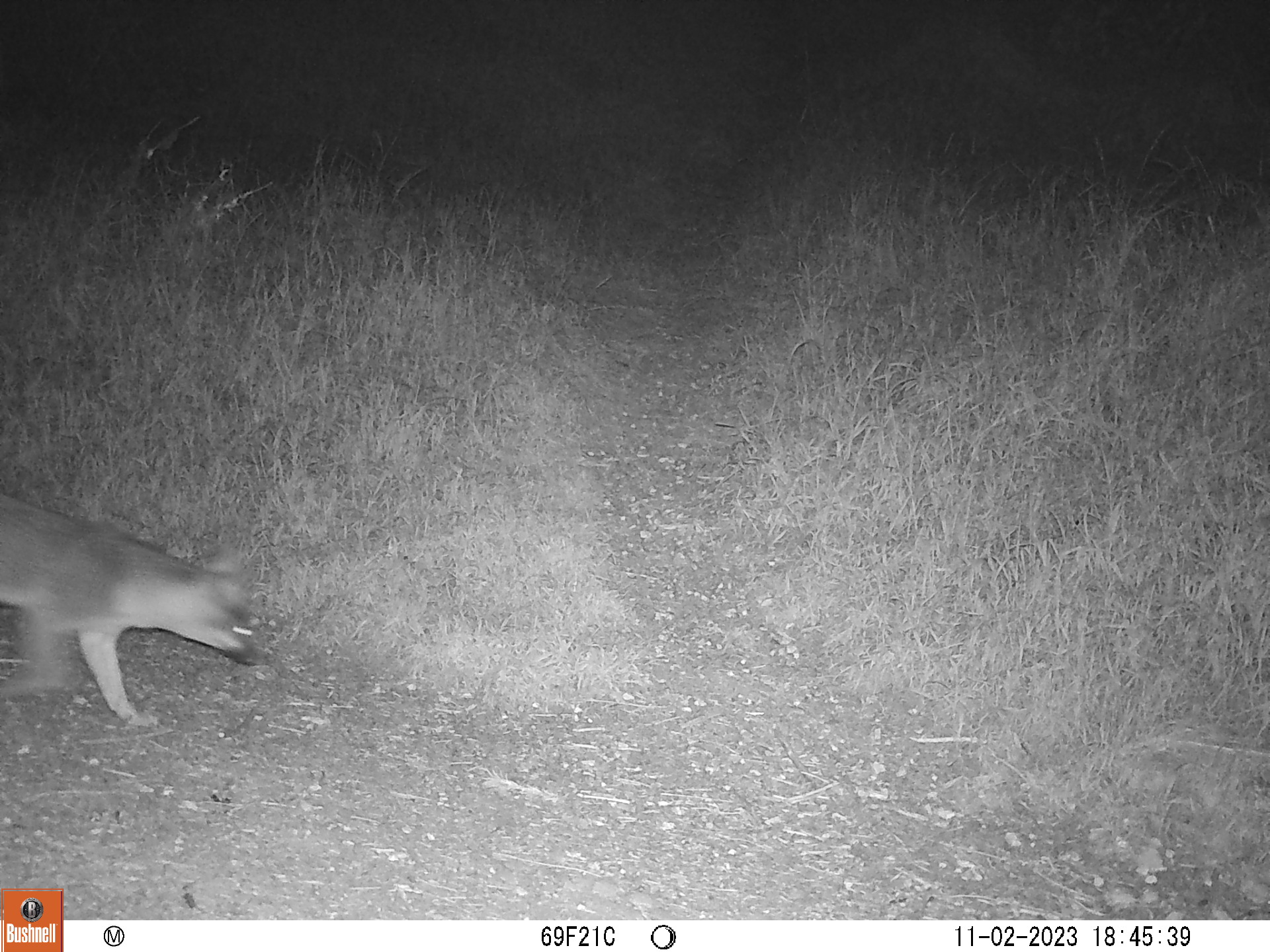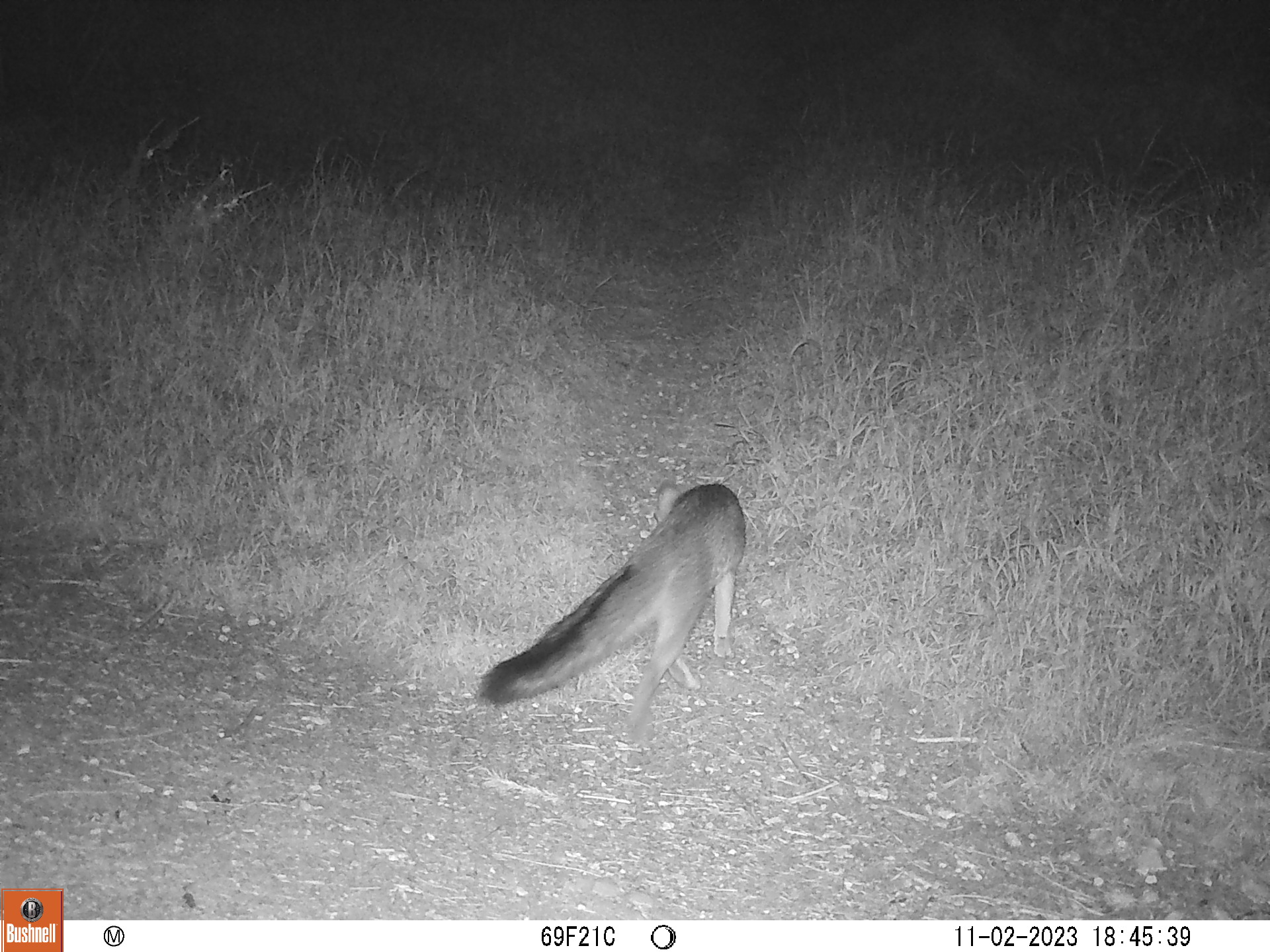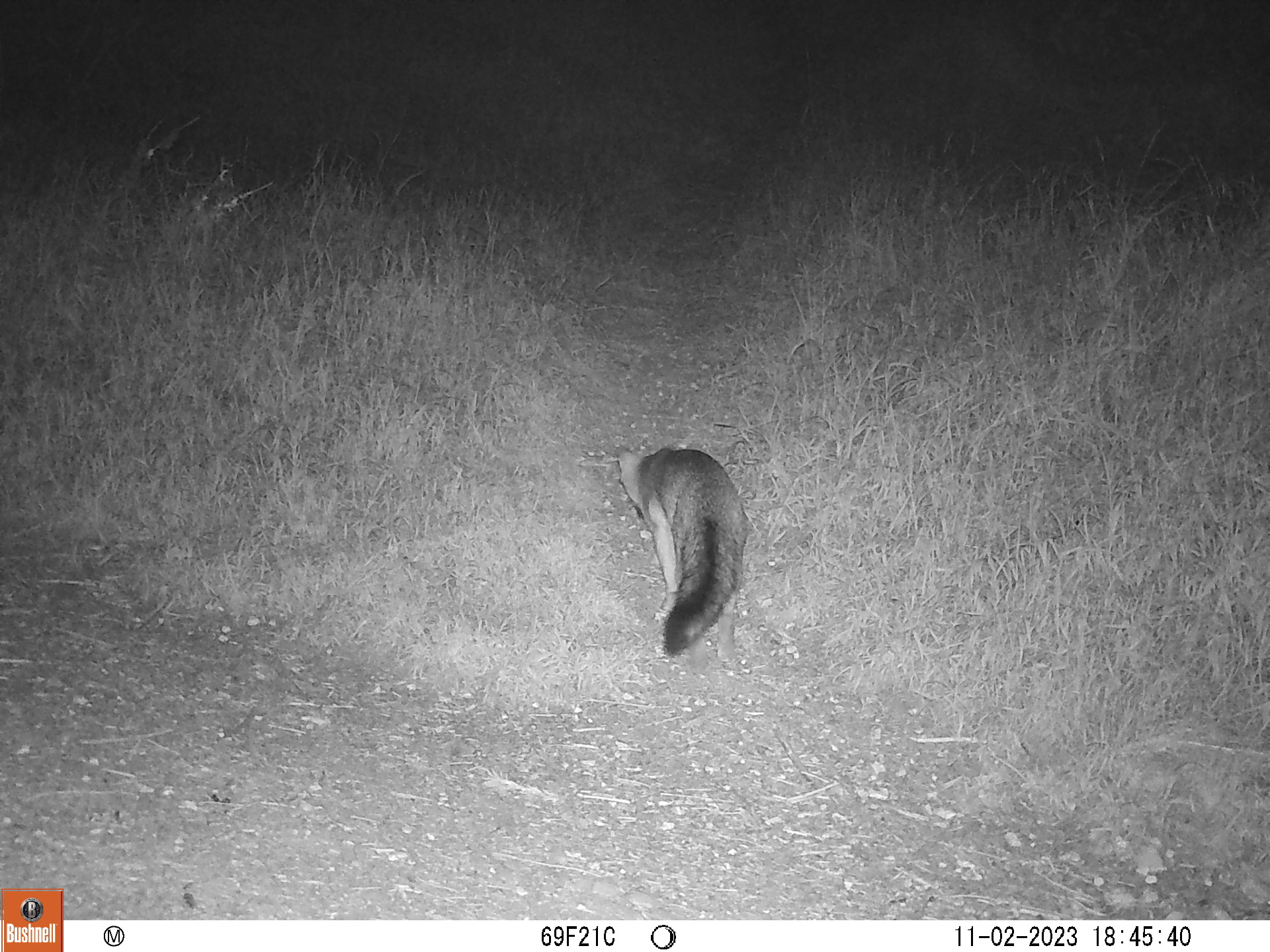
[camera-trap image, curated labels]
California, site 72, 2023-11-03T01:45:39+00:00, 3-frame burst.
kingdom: Animalia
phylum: Chordata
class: Mammalia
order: Carnivora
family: Canidae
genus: Urocyon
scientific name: Urocyon cinereoargenteus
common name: gray fox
Gray fox (Urocyon cinereoargenteus).